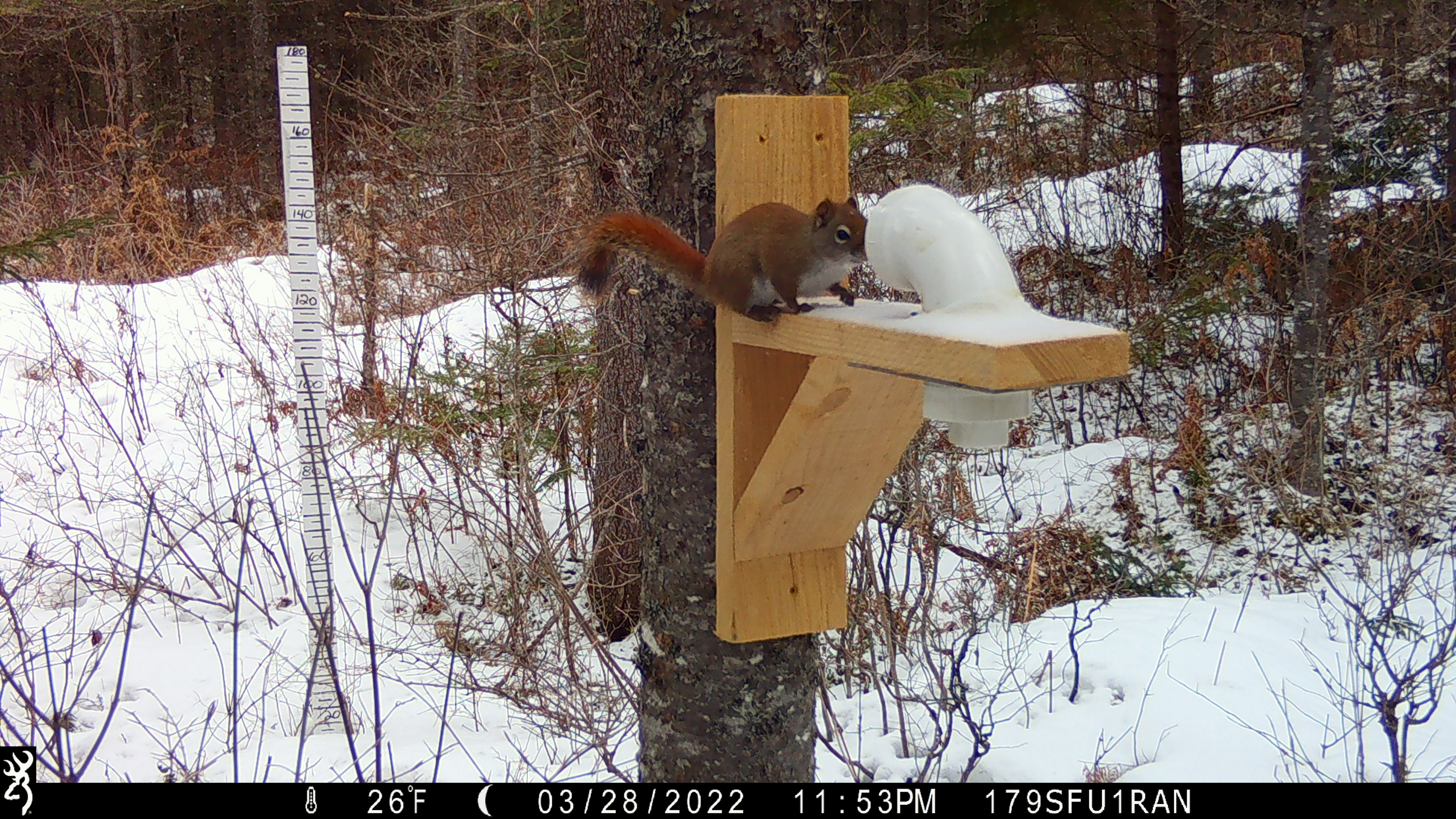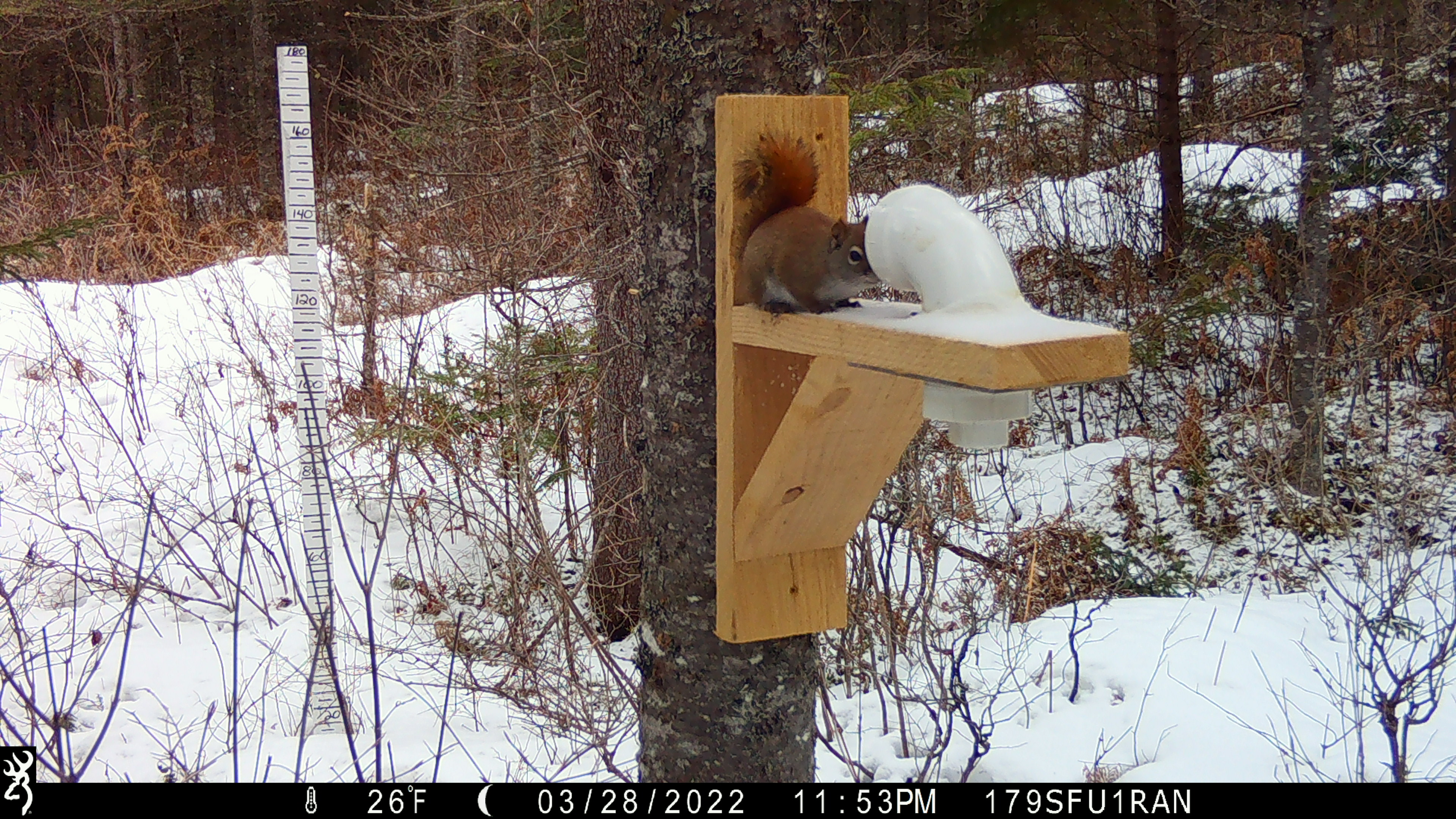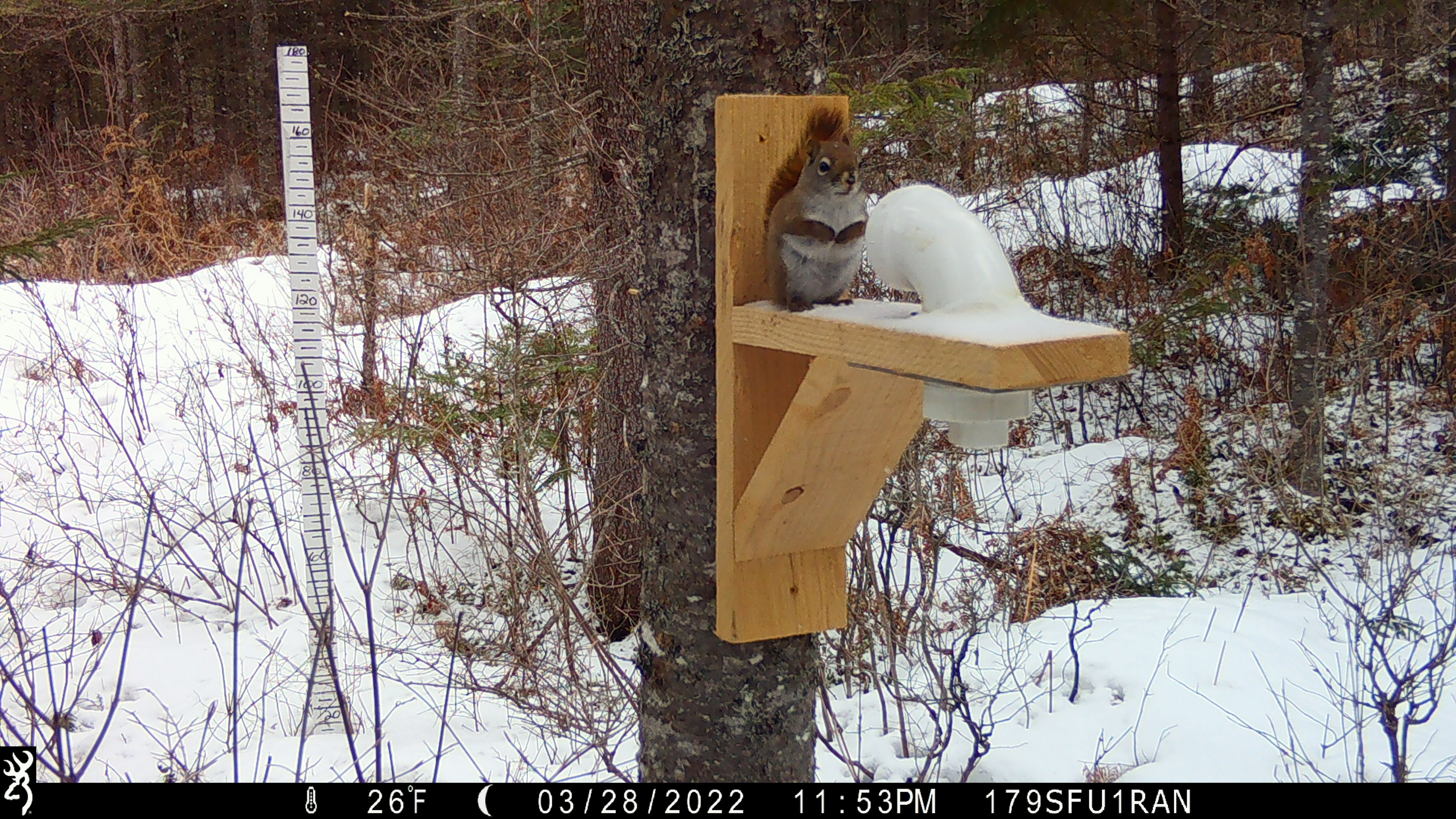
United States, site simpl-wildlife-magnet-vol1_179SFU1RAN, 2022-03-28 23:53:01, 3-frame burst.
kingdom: Animalia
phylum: Chordata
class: Mammalia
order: Rodentia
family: Sciuridae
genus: Tamiasciurus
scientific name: Tamiasciurus hudsonicus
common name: red squirrel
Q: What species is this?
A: Red squirrel (Tamiasciurus hudsonicus).